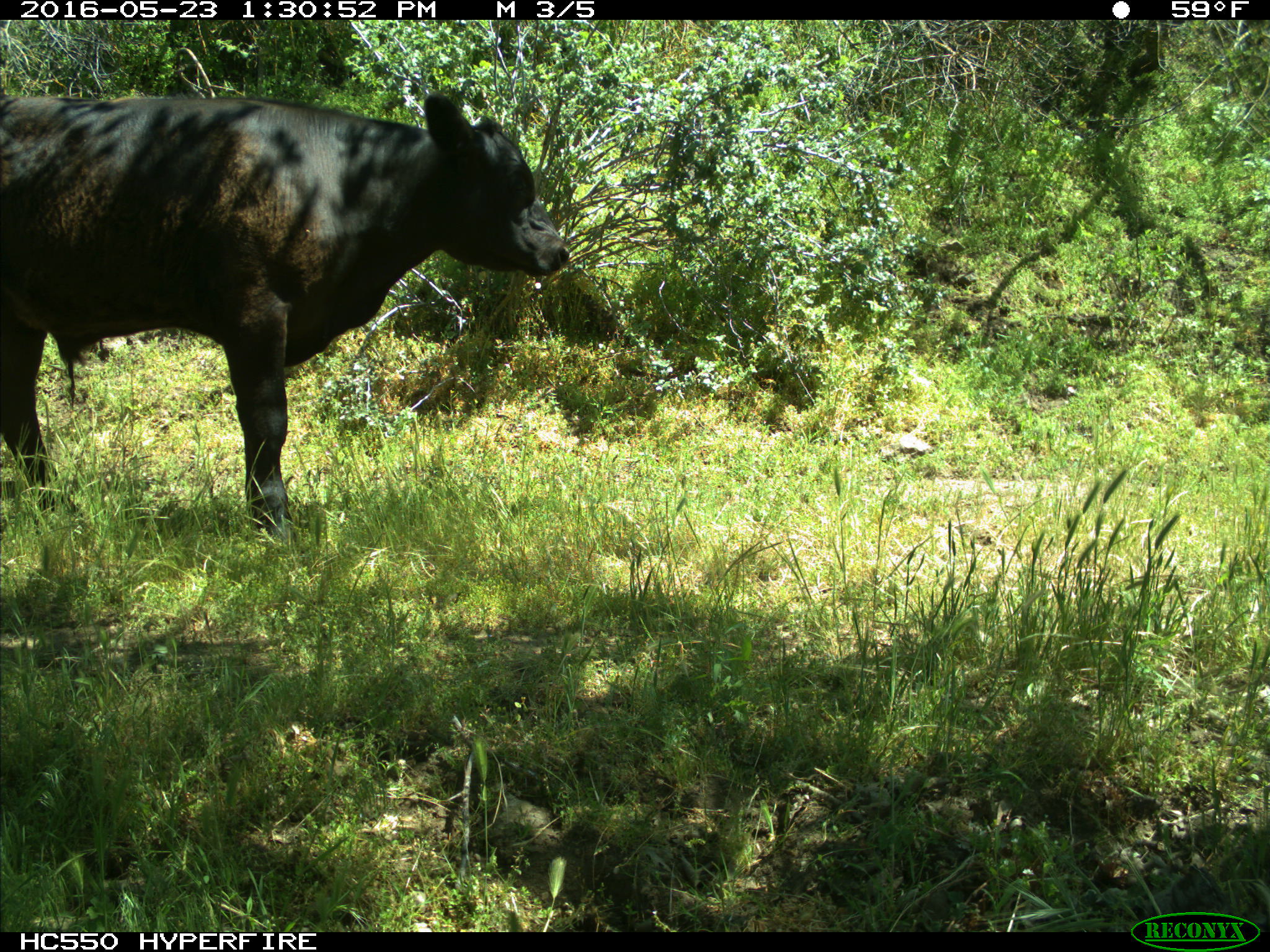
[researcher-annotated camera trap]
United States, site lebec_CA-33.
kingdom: Animalia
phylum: Chordata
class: Mammalia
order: Artiodactyla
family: Bovidae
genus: Bos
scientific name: Bos taurus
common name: domestic cow